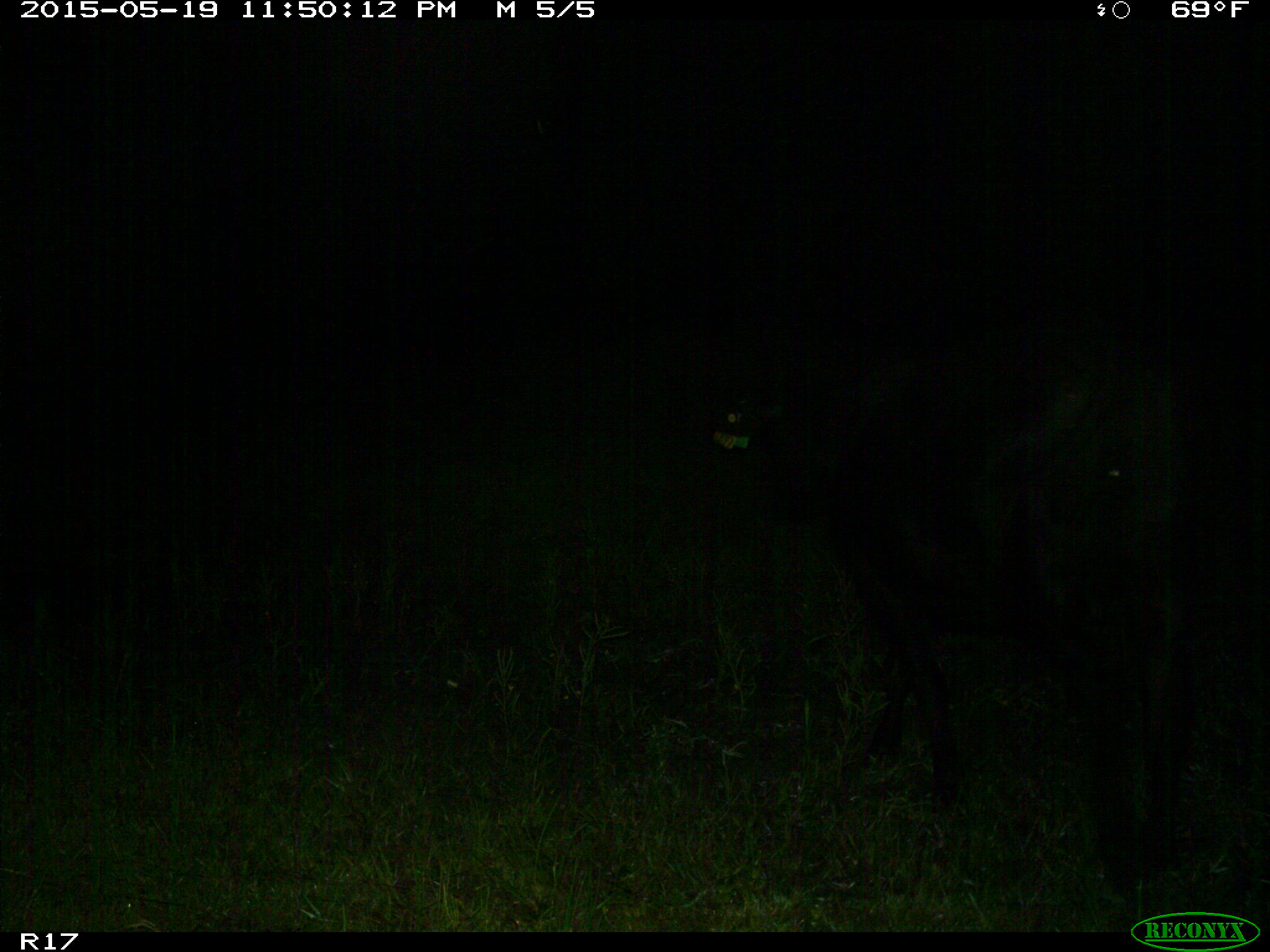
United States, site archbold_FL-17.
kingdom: Animalia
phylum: Chordata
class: Mammalia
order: Artiodactyla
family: Bovidae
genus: Bos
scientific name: Bos taurus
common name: domestic cow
Bos taurus (domestic cow).